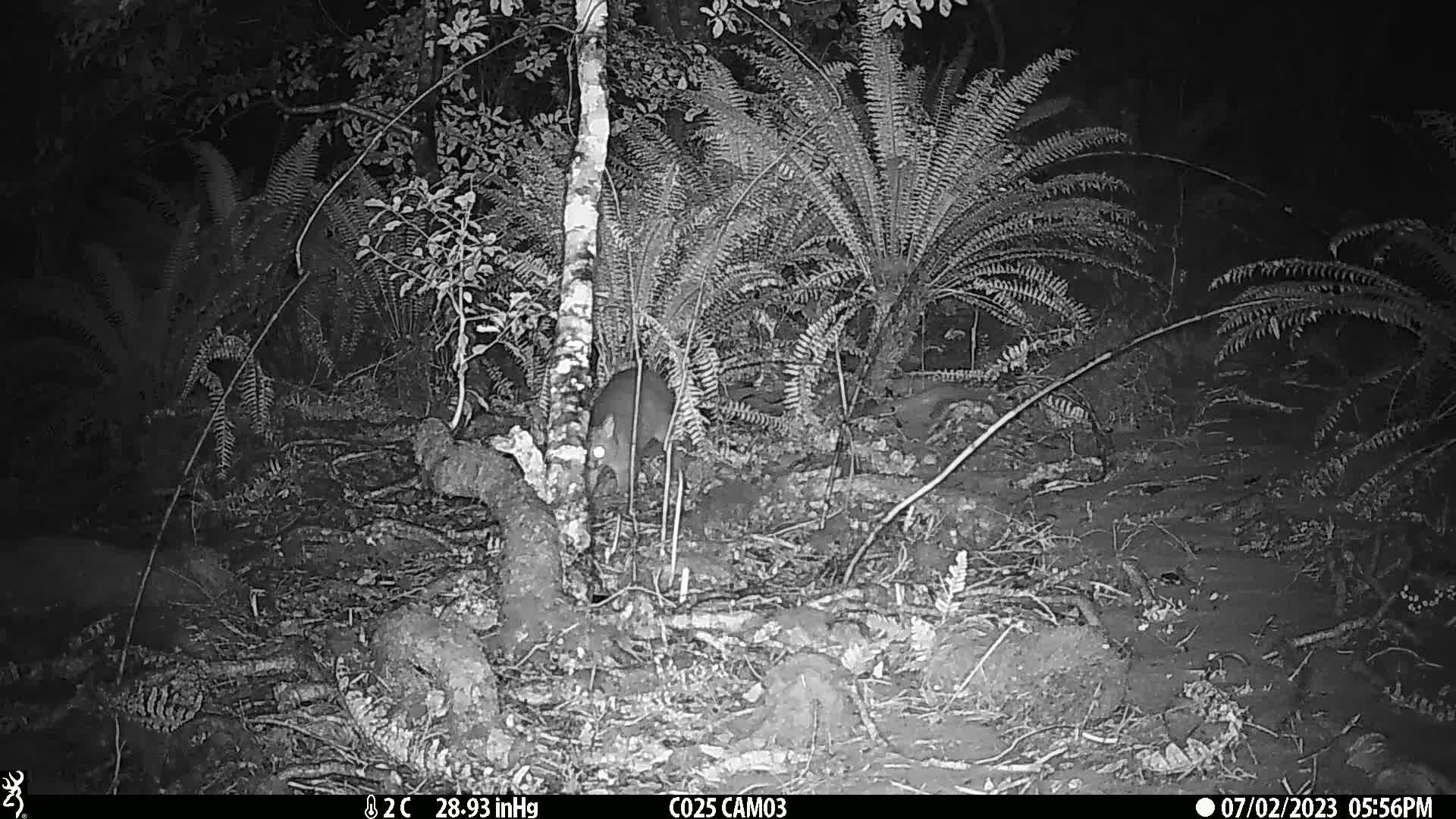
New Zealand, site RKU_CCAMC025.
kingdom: Animalia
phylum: Chordata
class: Mammalia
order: Diprotodontia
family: Phalangeridae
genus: Trichosurus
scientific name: Trichosurus vulpecula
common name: common brushtail possum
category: possum